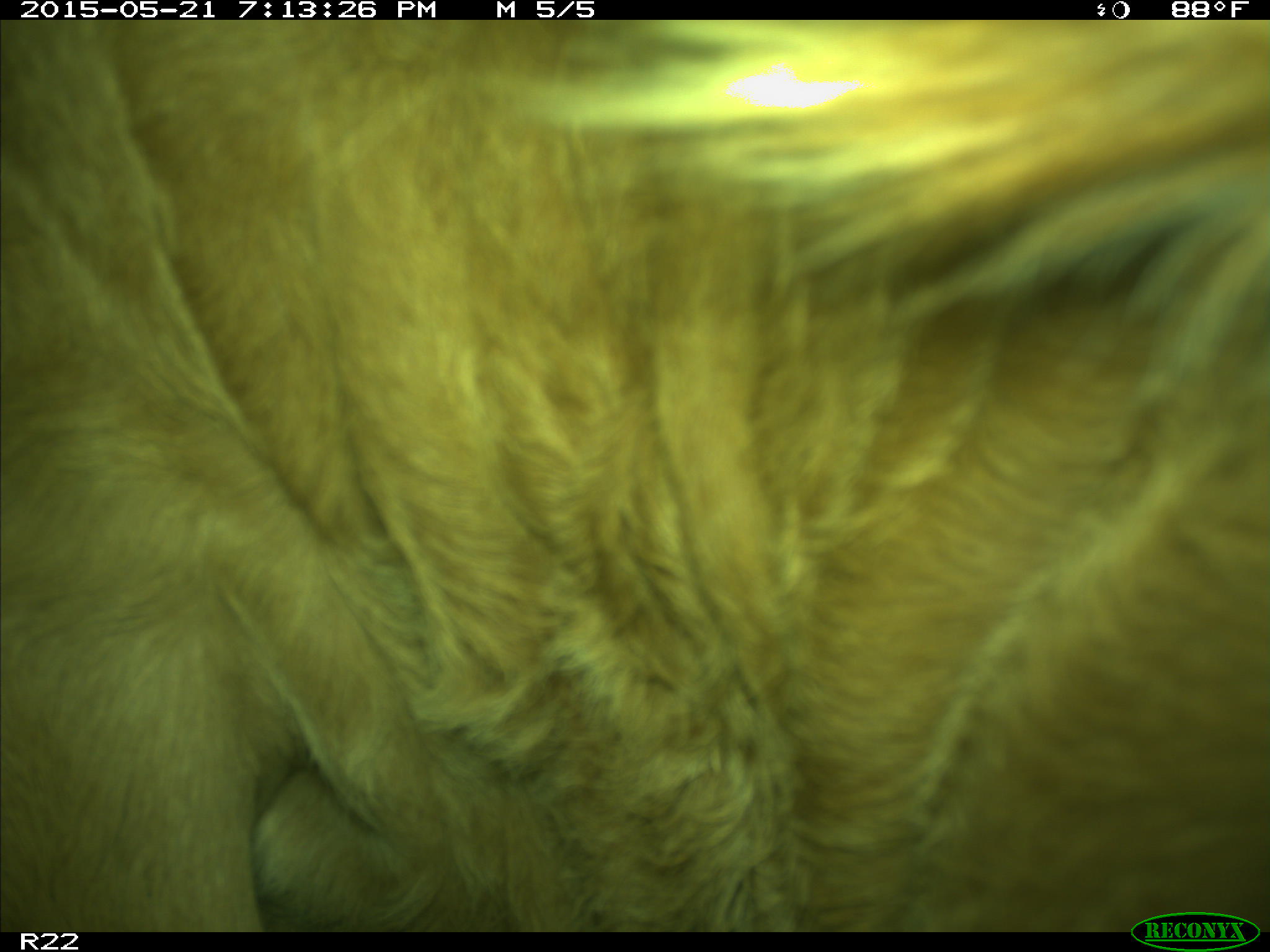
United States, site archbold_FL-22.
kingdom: Animalia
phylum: Chordata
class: Mammalia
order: Artiodactyla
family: Bovidae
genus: Bos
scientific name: Bos taurus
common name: domestic cow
Bos taurus (domestic cow).